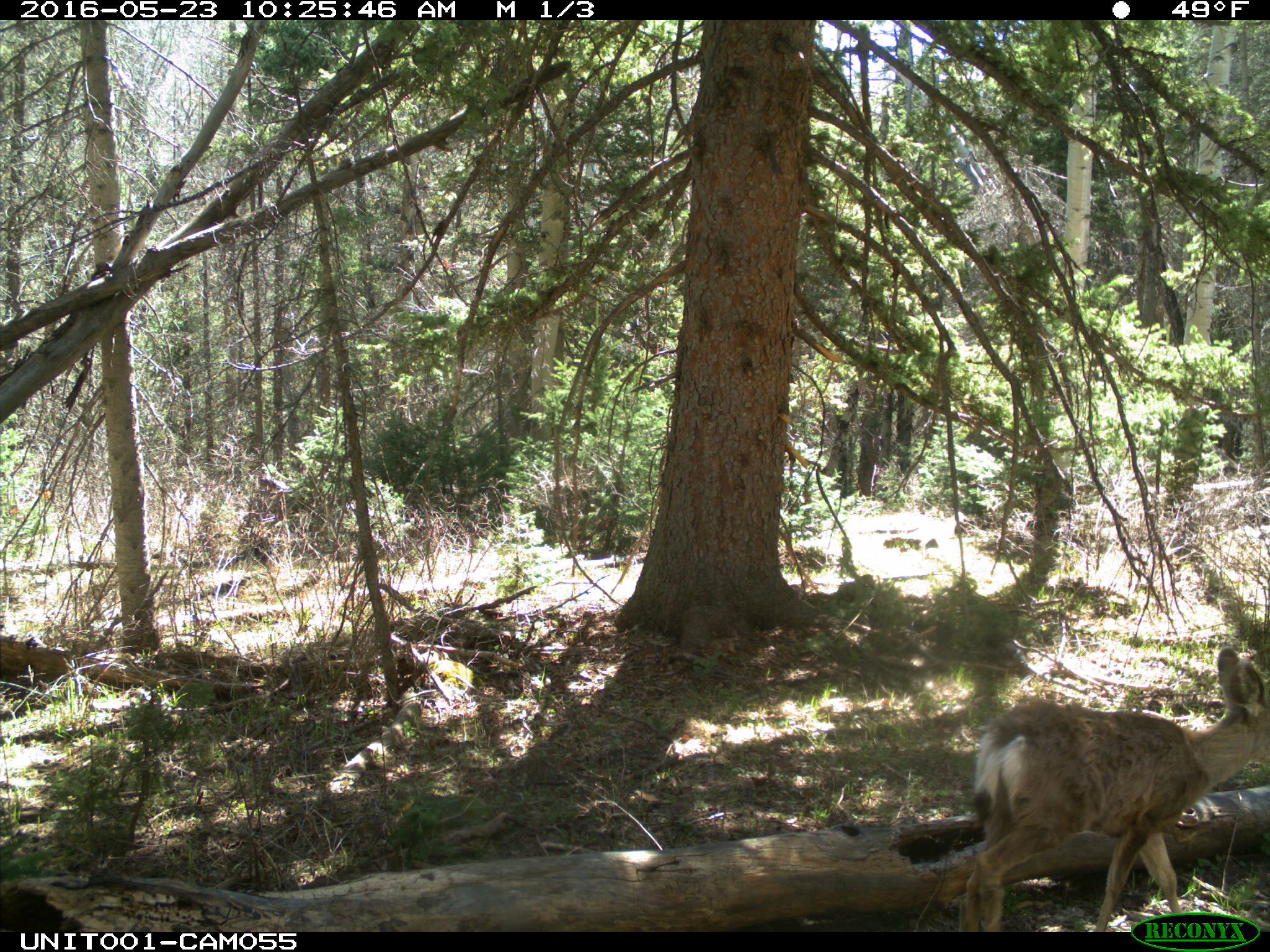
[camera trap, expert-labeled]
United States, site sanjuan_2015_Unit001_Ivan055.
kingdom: Animalia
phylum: Chordata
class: Mammalia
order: Artiodactyla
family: Cervidae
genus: Odocoileus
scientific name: Odocoileus hemionus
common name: mule deer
Odocoileus hemionus (mule deer).